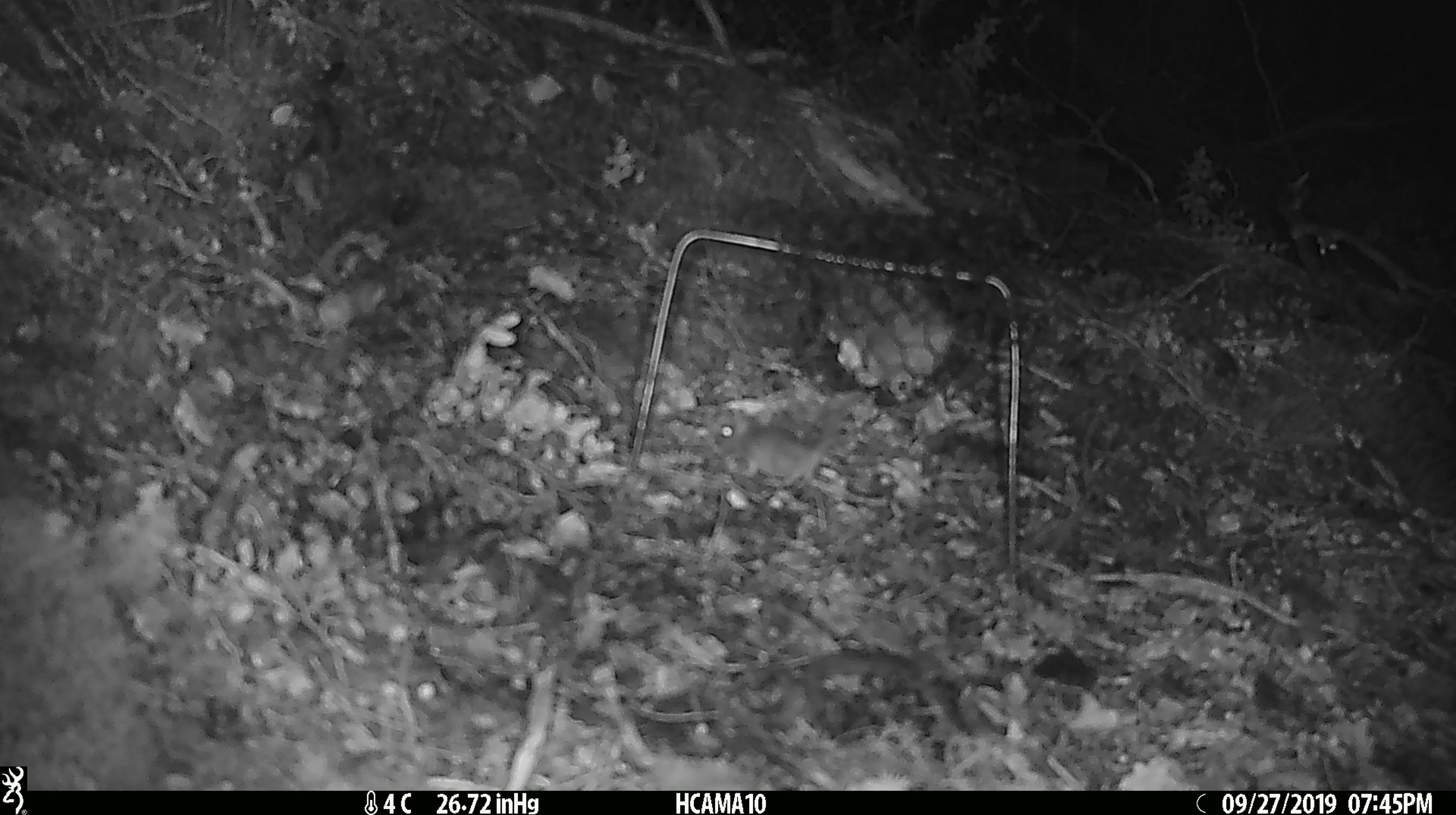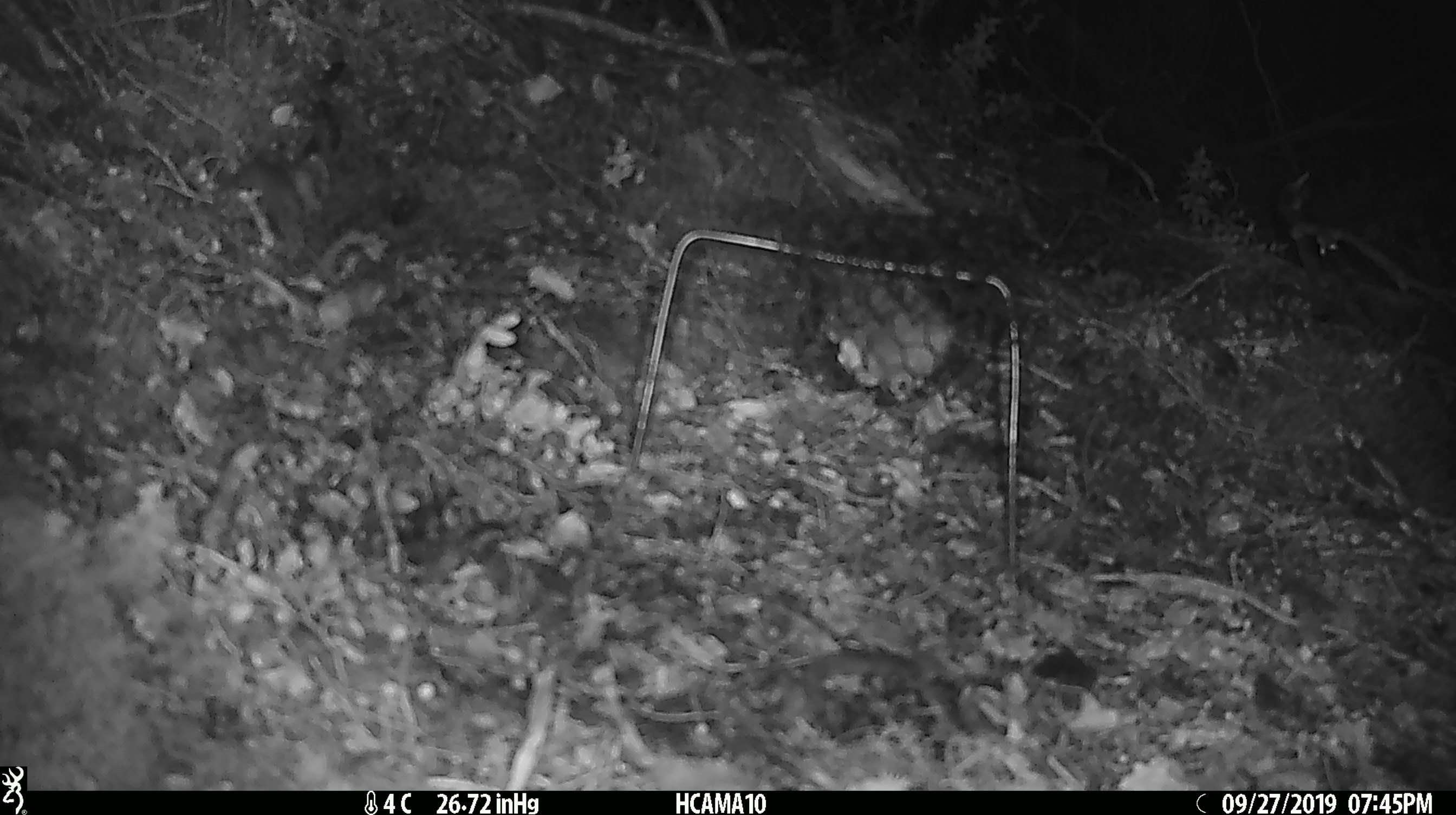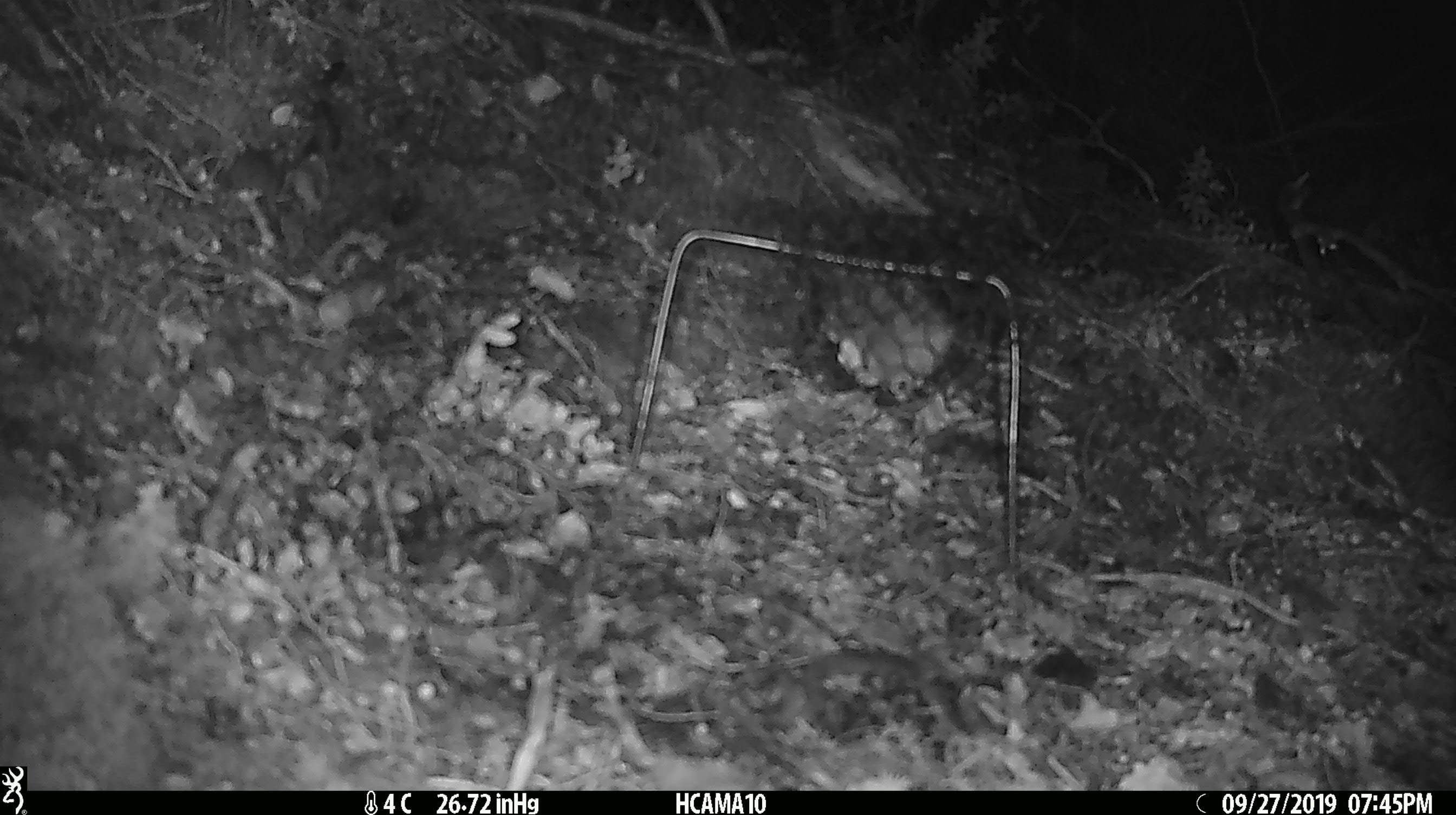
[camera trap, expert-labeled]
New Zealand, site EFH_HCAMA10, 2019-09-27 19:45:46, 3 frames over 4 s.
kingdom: Animalia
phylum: Chordata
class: Mammalia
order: Rodentia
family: Muridae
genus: Mus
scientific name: Mus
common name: mouse